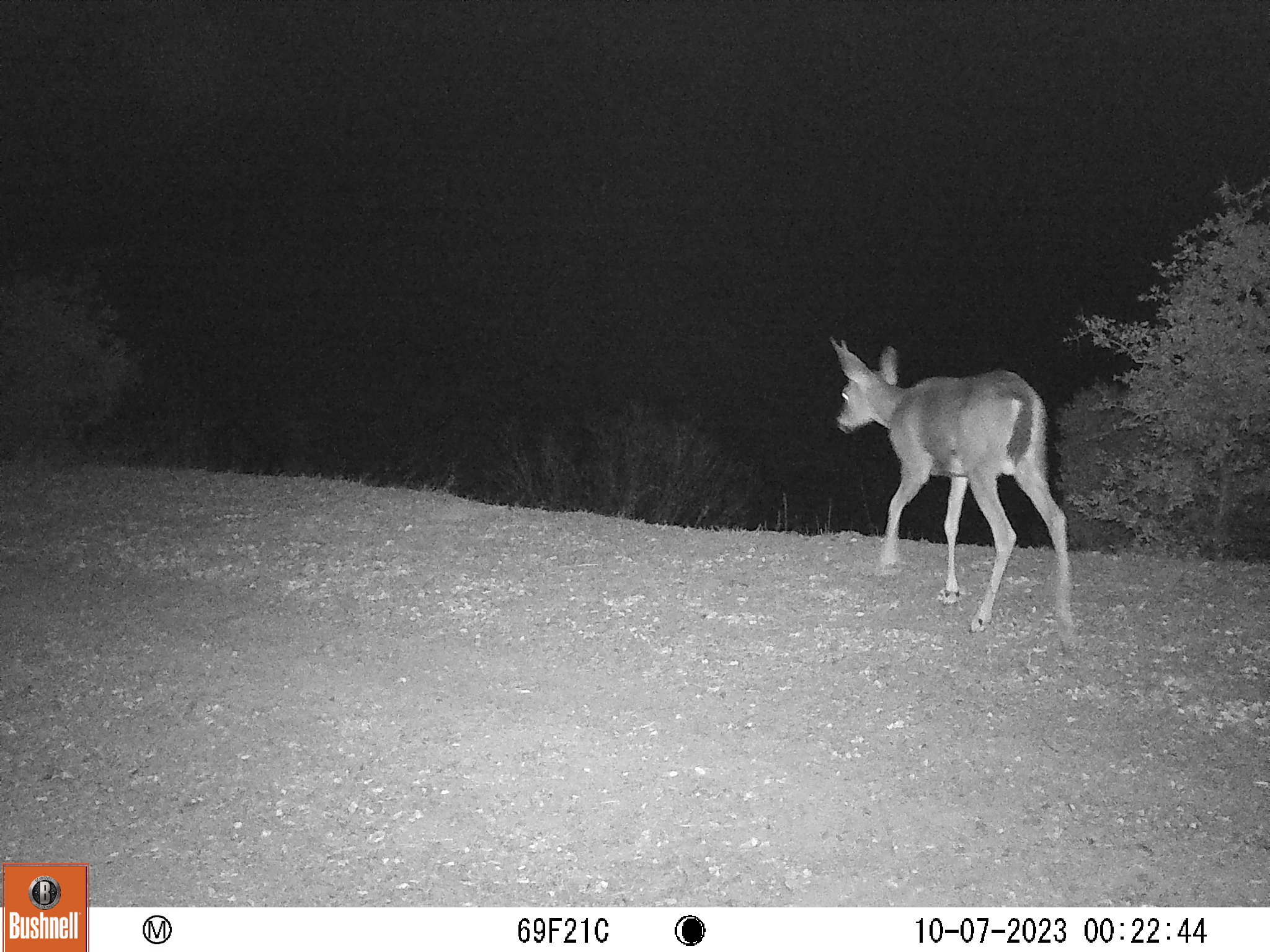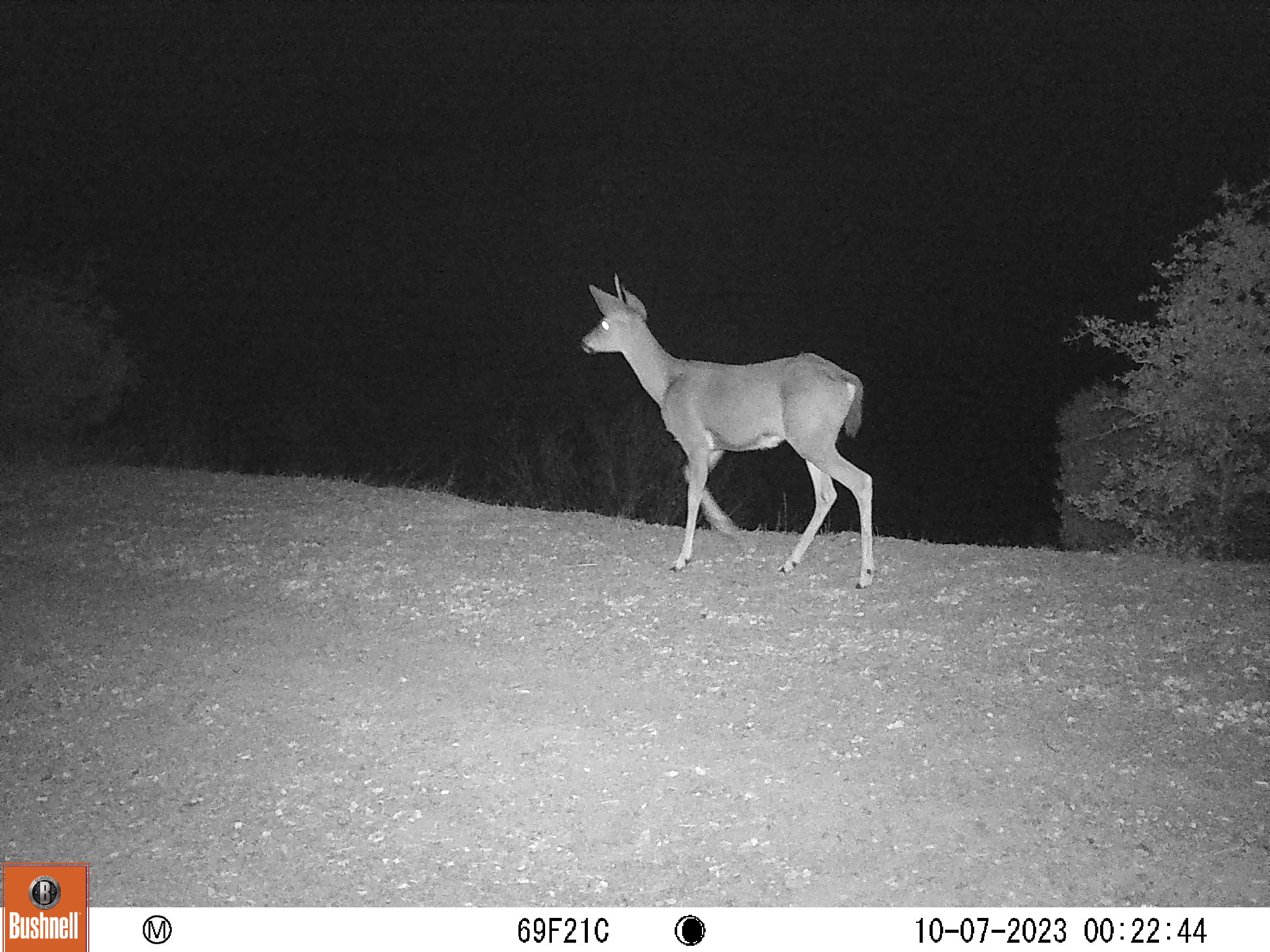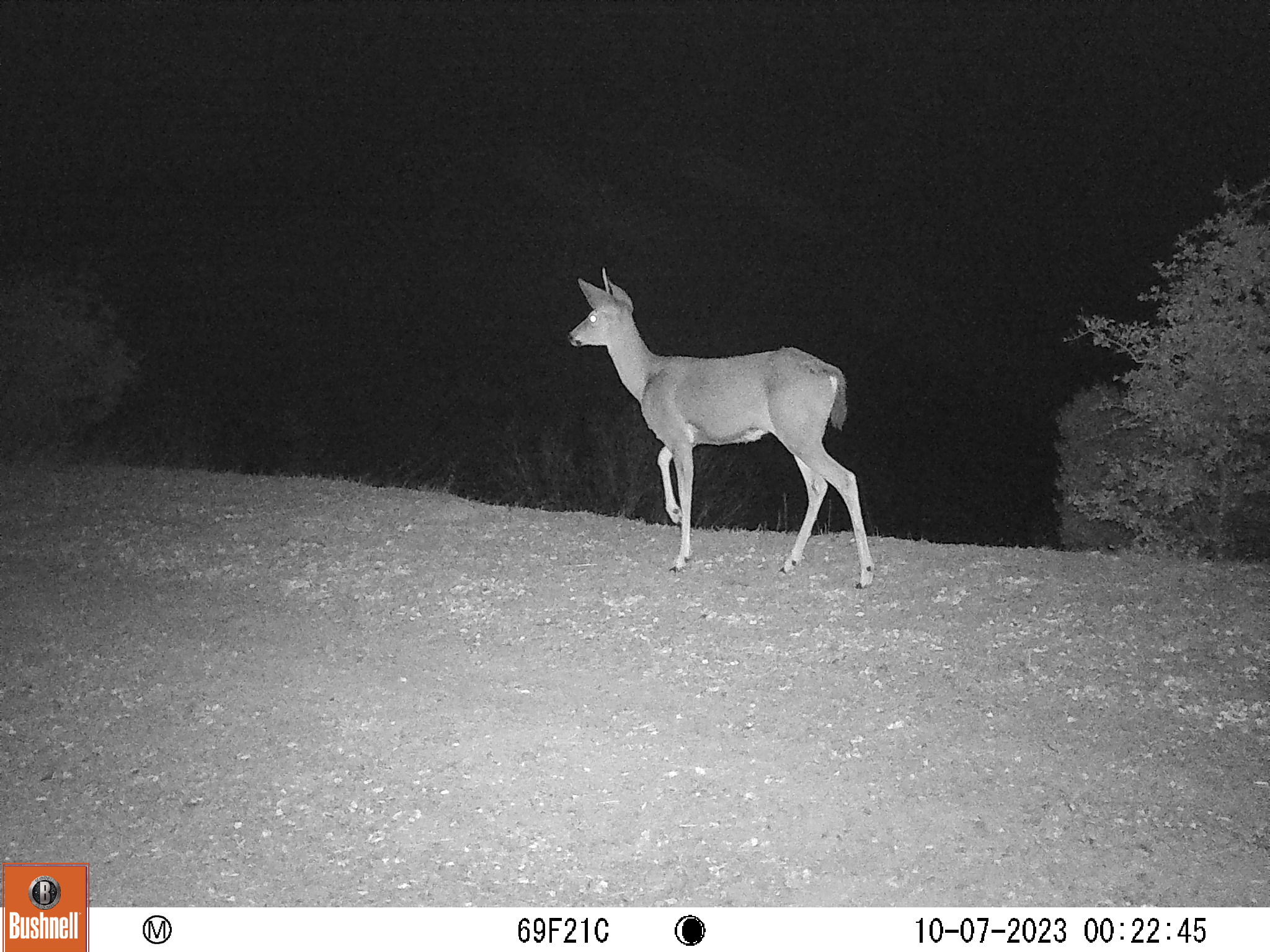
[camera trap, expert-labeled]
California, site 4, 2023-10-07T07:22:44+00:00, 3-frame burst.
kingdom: Animalia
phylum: Chordata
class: Mammalia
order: Artiodactyla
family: Cervidae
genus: Odocoileus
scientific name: Odocoileus hemionus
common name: mule deer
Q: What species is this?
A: Mule deer (Odocoileus hemionus).